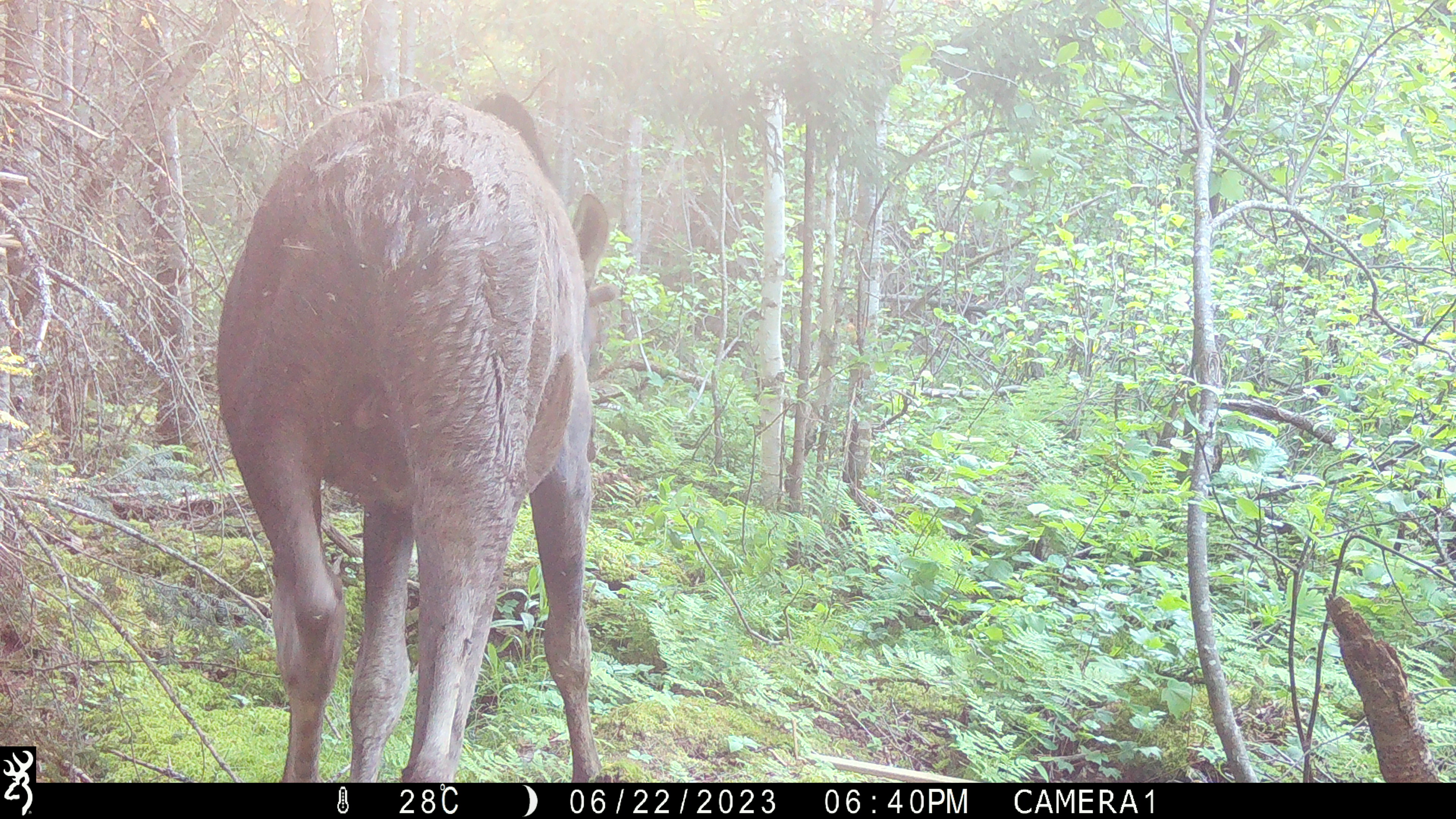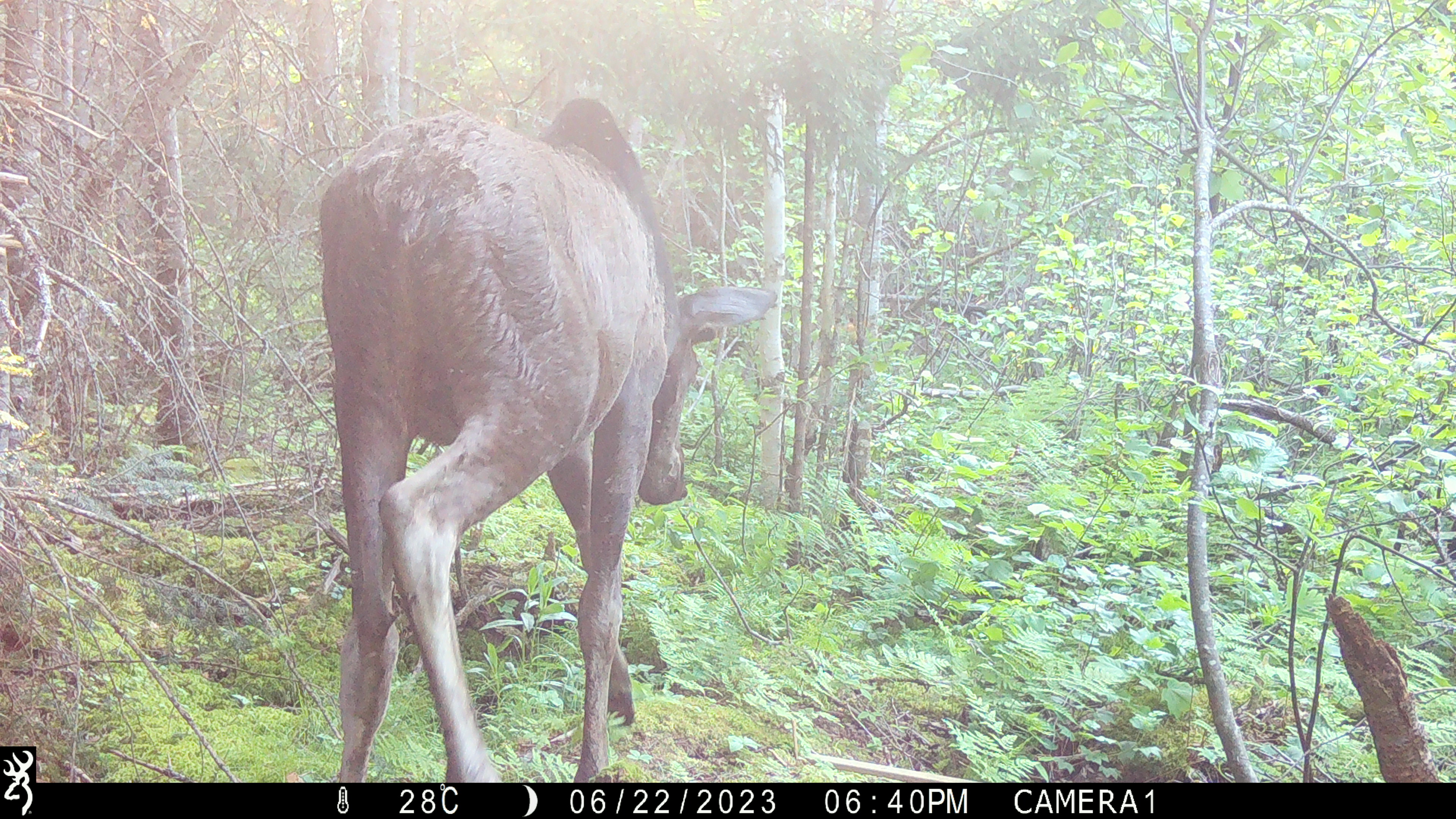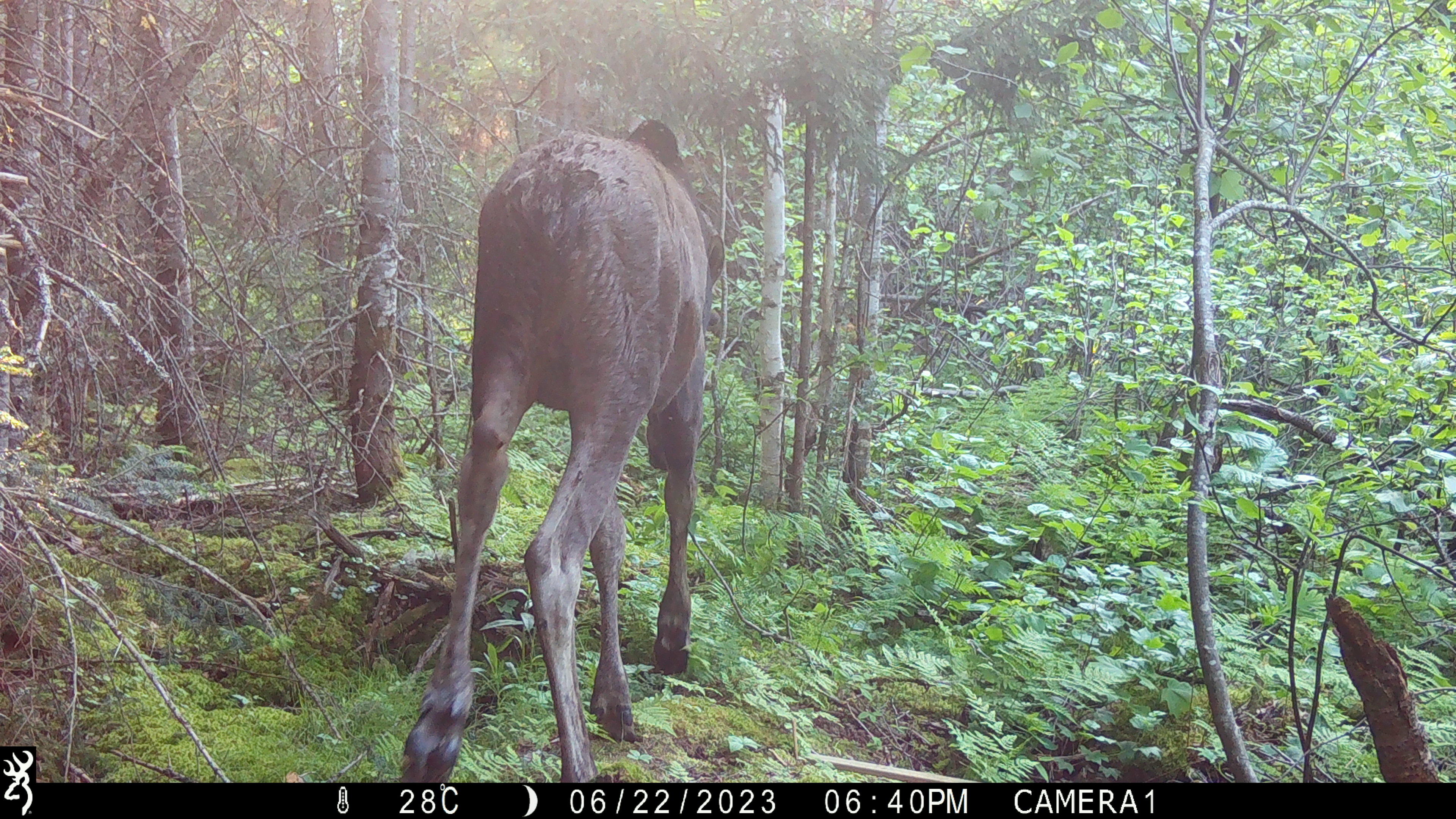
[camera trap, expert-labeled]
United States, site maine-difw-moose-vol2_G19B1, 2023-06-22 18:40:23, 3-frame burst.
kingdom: Animalia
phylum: Chordata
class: Mammalia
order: Artiodactyla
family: Cervidae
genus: Alces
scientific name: Alces alces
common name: moose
Moose (Alces alces).